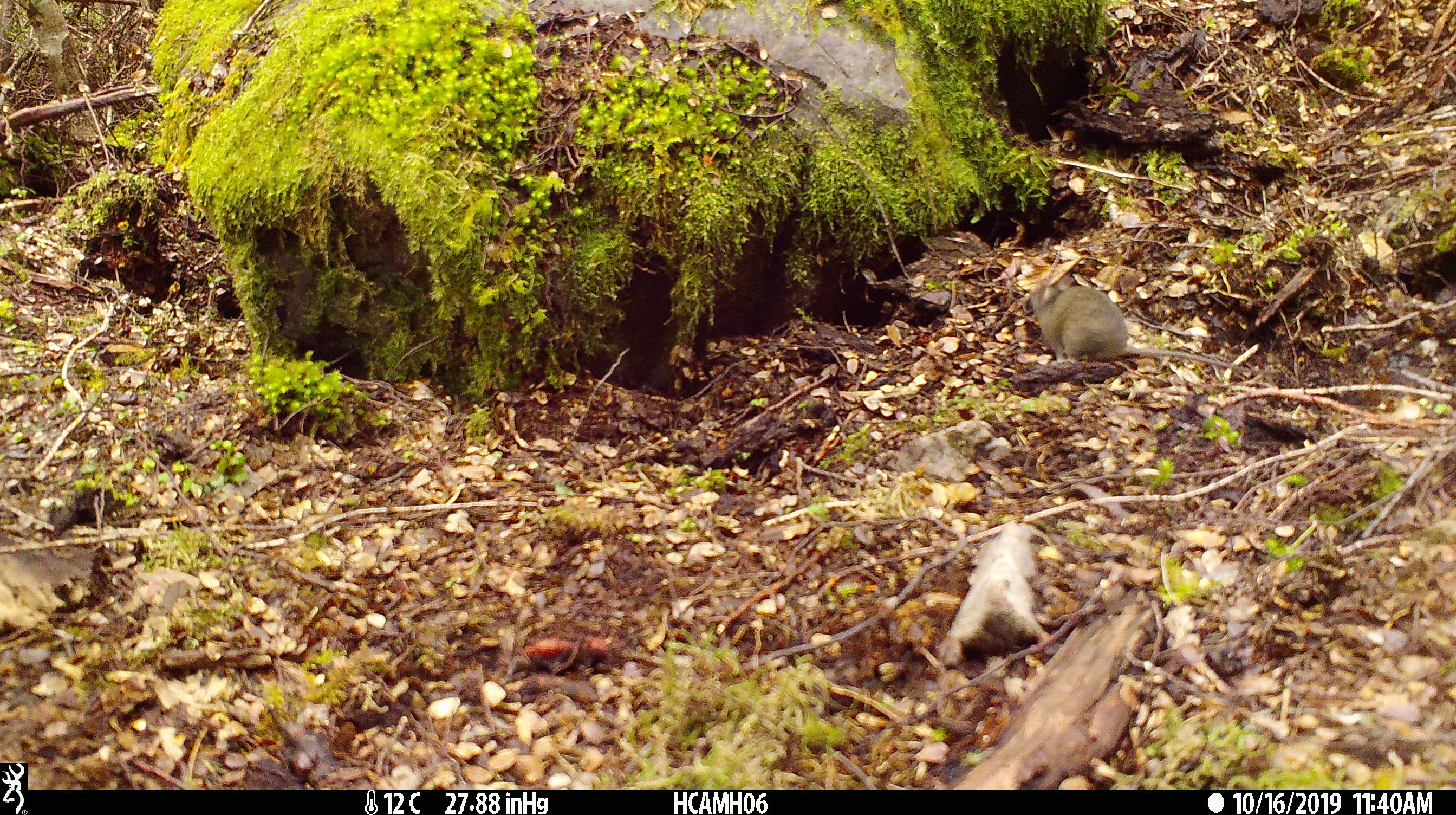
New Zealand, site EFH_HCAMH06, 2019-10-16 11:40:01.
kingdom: Animalia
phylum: Chordata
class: Mammalia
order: Rodentia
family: Muridae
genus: Mus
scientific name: Mus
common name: mouse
Mouse (Mus).